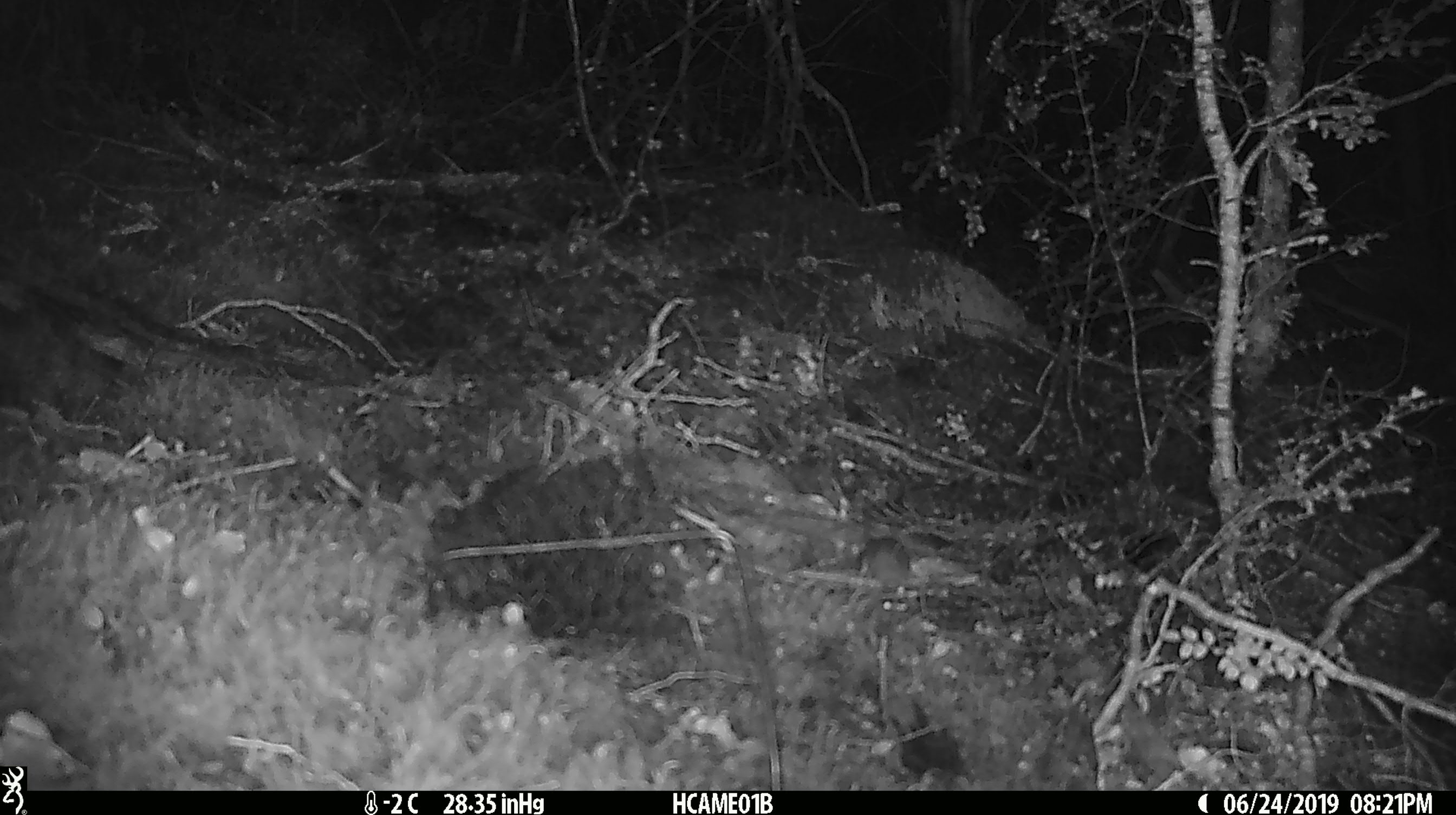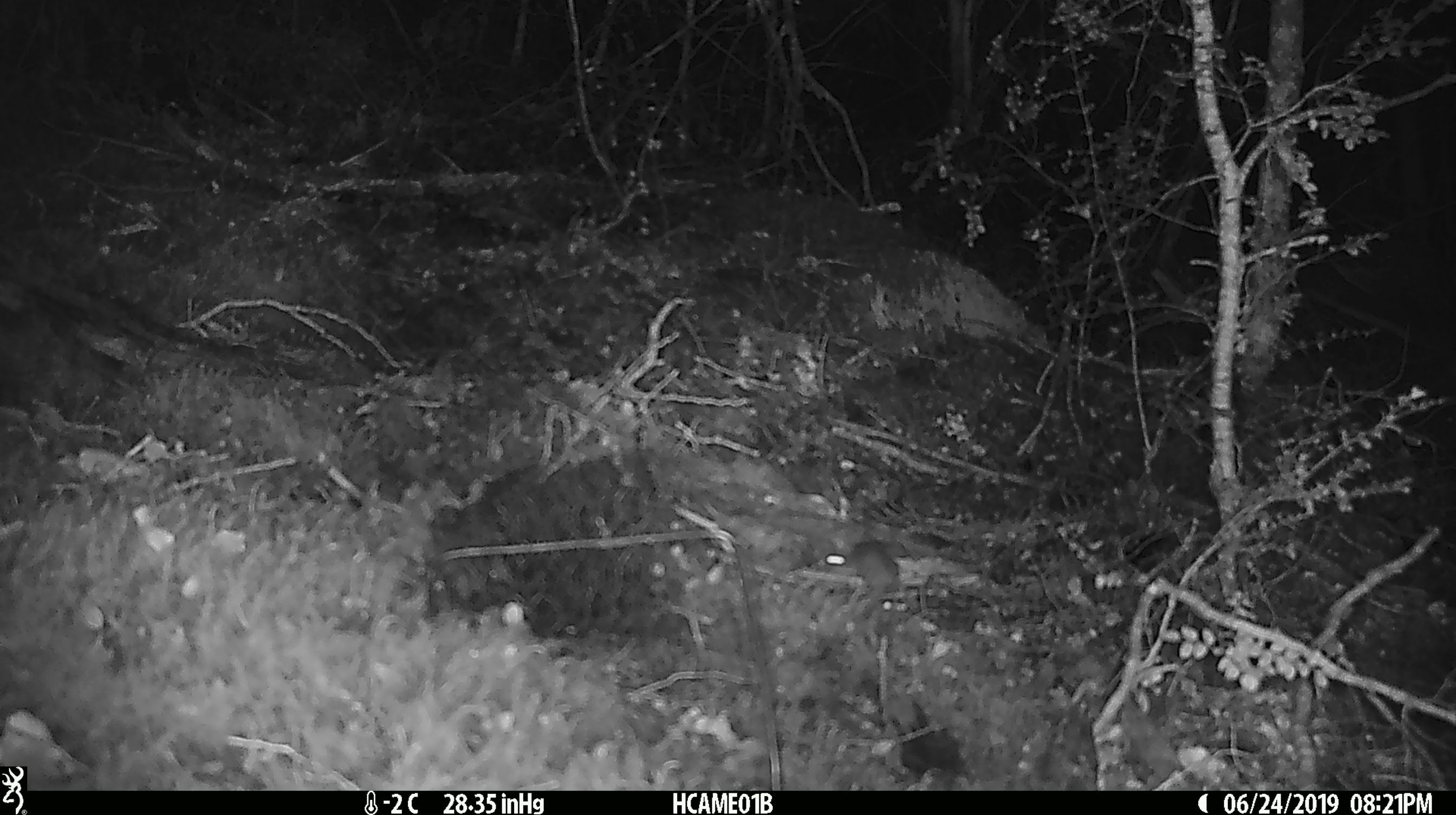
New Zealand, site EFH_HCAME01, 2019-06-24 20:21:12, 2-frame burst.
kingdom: Animalia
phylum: Chordata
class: Mammalia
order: Rodentia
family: Muridae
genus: Mus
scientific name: Mus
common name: mouse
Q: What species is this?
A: Mouse (Mus).